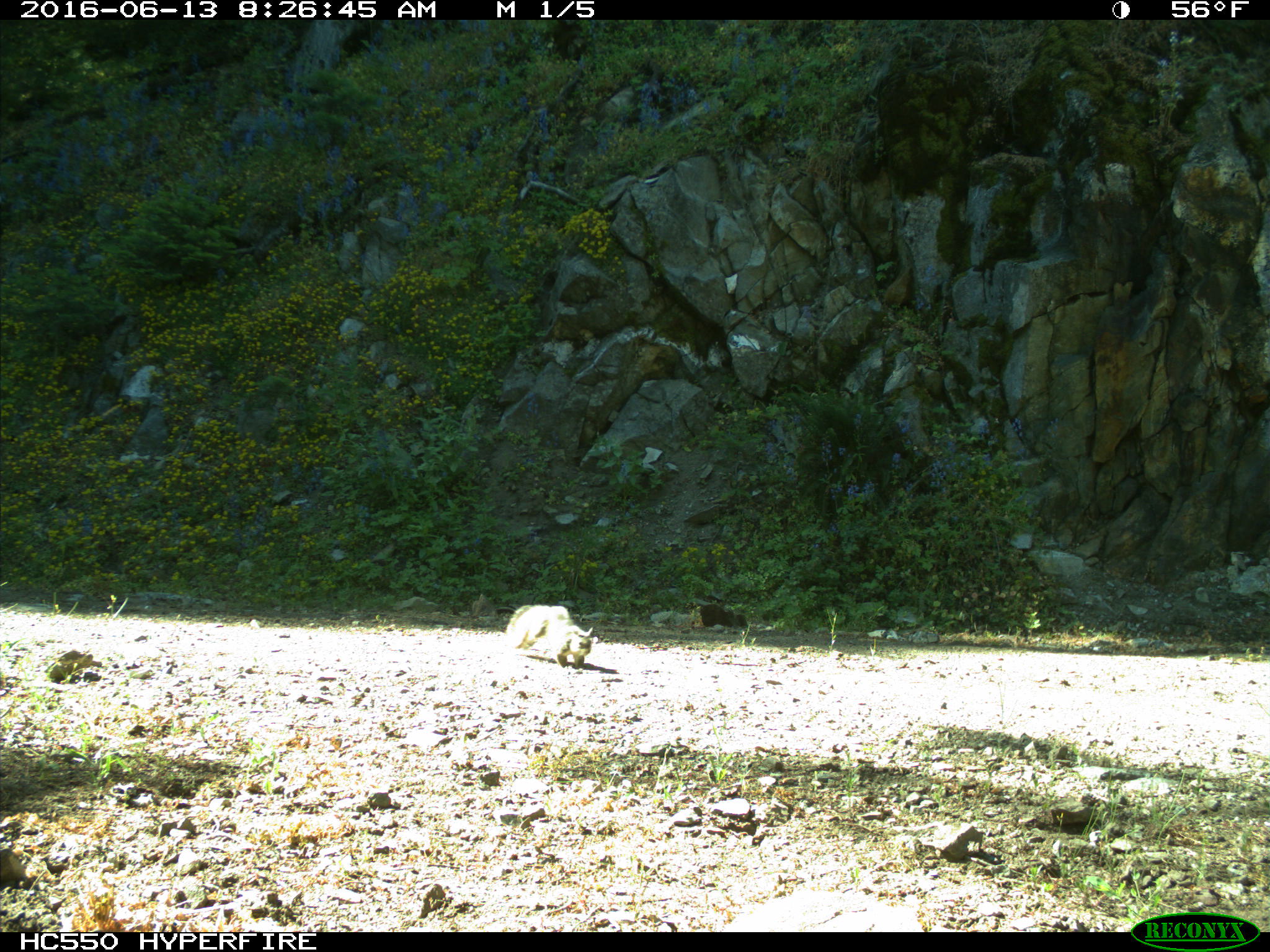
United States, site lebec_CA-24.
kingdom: Animalia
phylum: Chordata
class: Mammalia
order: Rodentia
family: Sciuridae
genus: Sciurus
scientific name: Sciurus carolinensis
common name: eastern gray squirrel